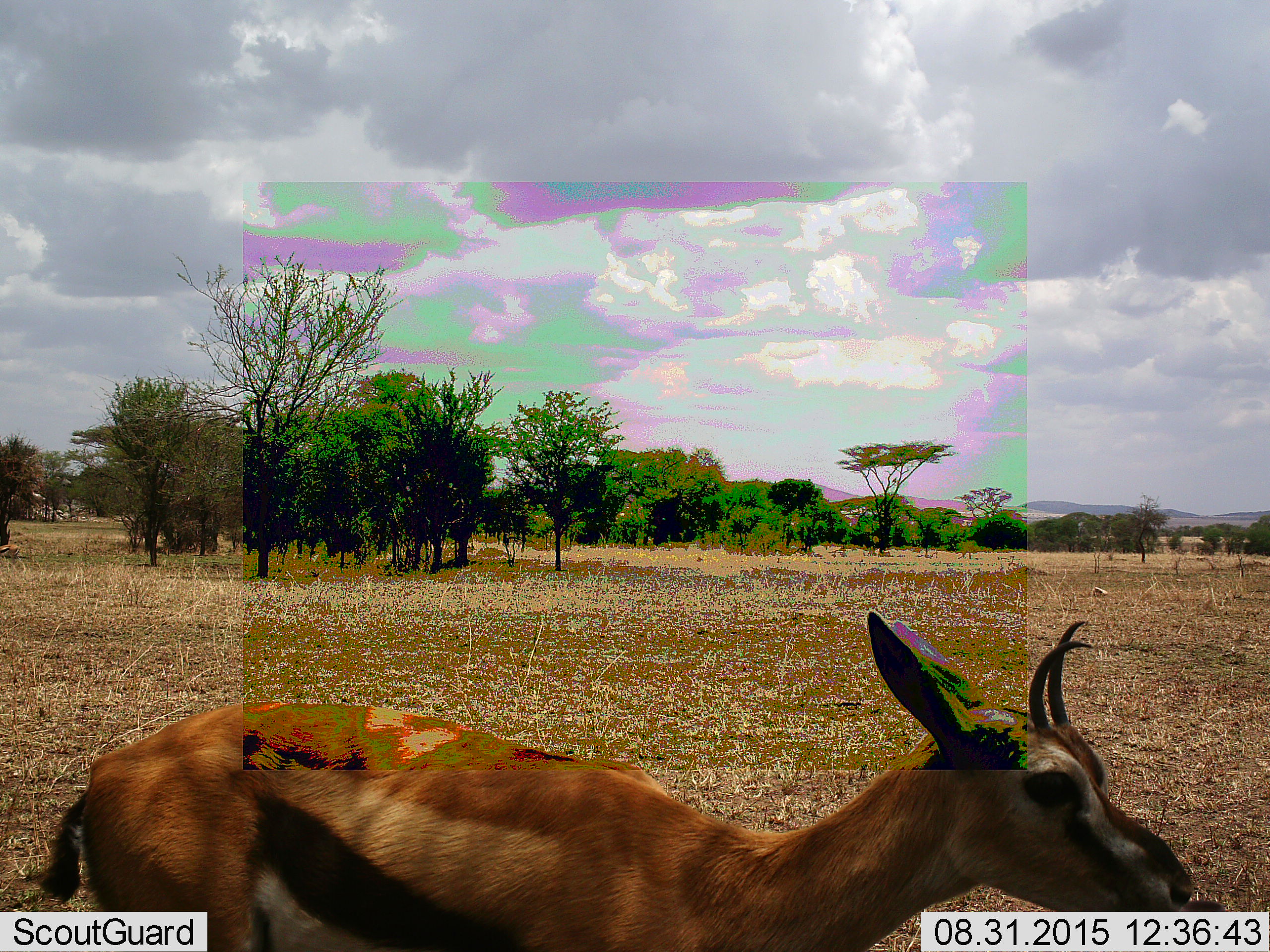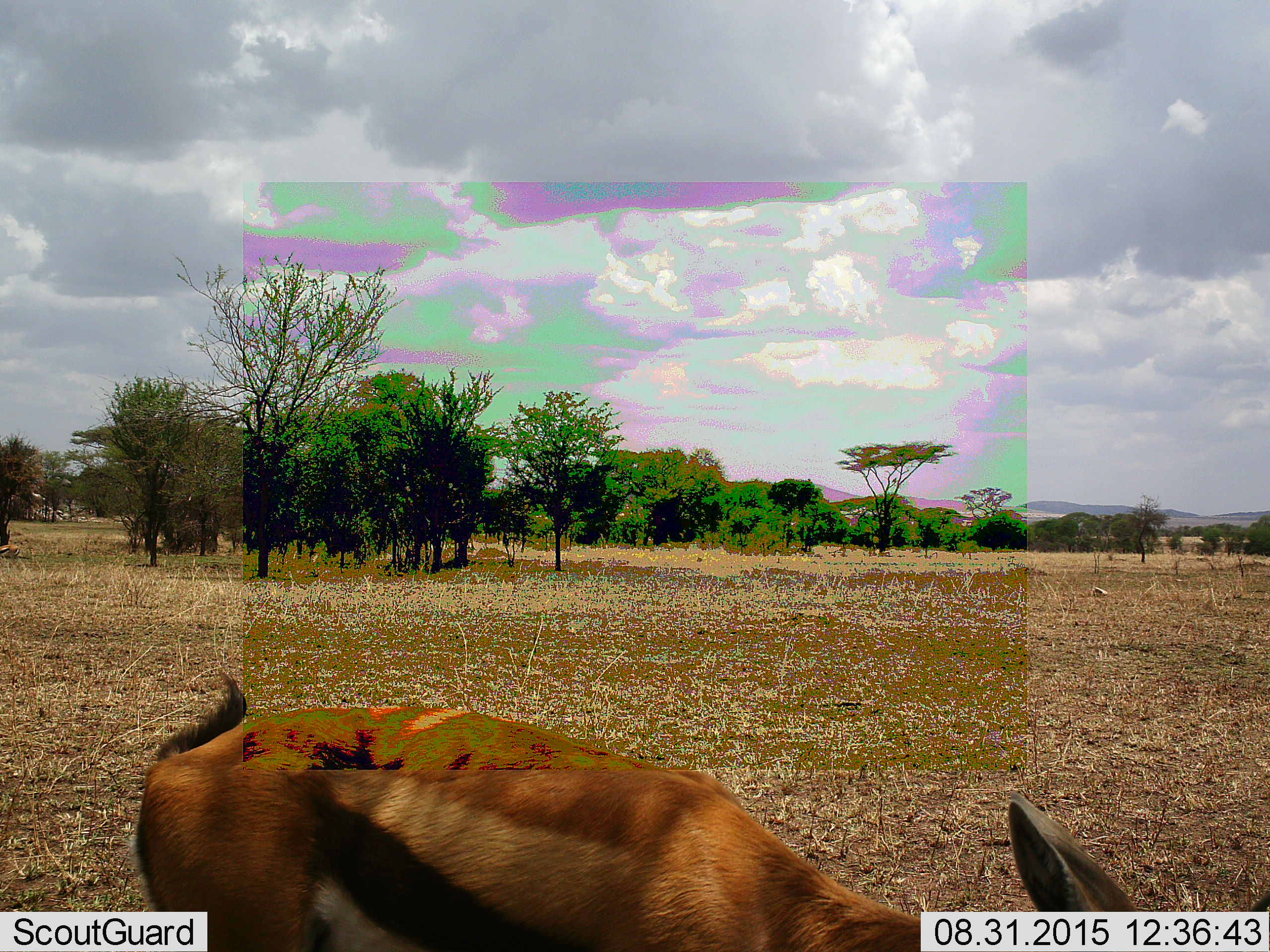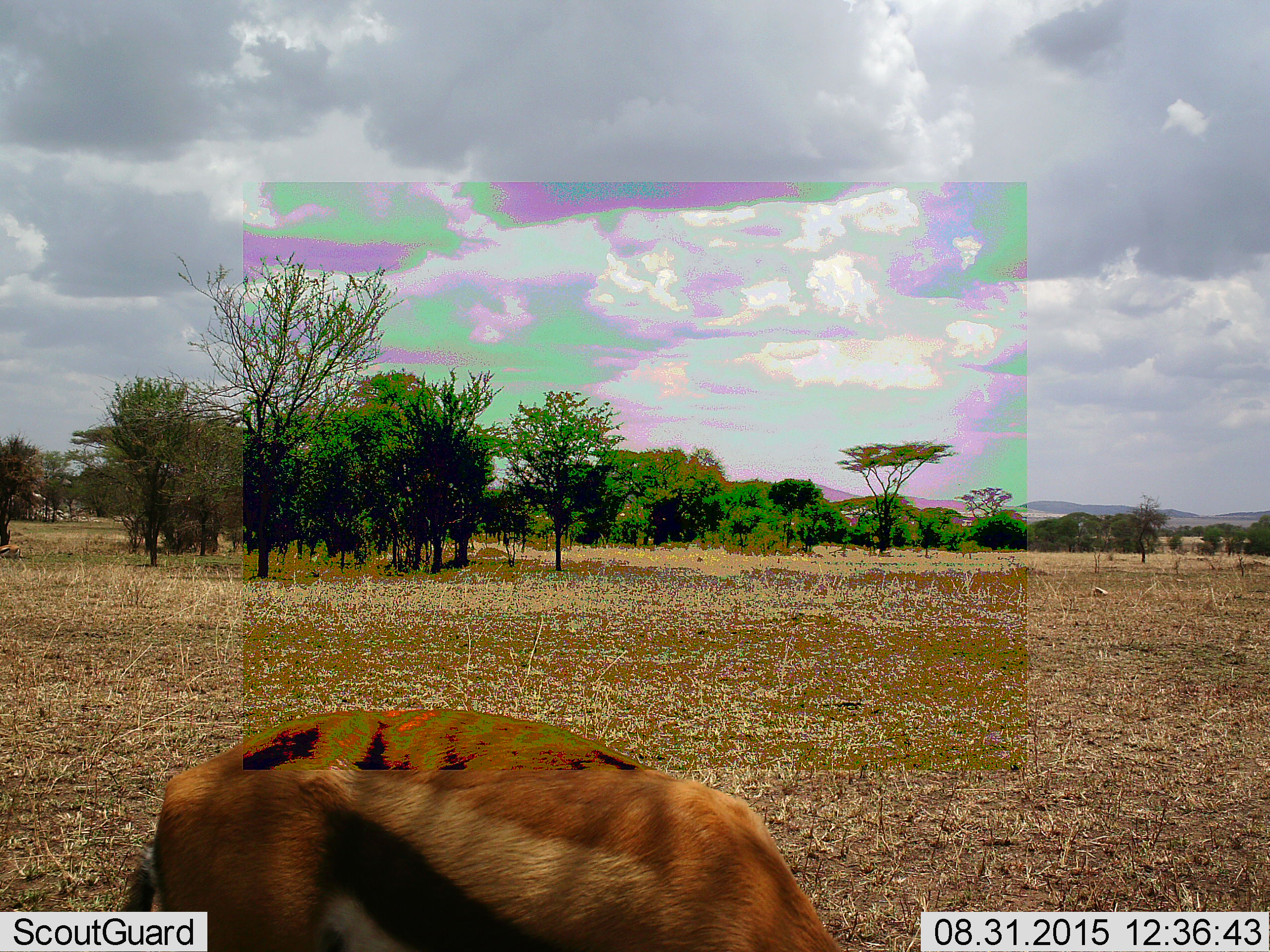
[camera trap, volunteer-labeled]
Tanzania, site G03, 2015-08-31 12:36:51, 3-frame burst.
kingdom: Animalia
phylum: Chordata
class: Mammalia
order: Artiodactyla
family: Bovidae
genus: Eudorcas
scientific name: Eudorcas thomsonii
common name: thomson's gazelle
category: gazellethomsons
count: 1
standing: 41%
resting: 6%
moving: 41%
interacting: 0%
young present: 0%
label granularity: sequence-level